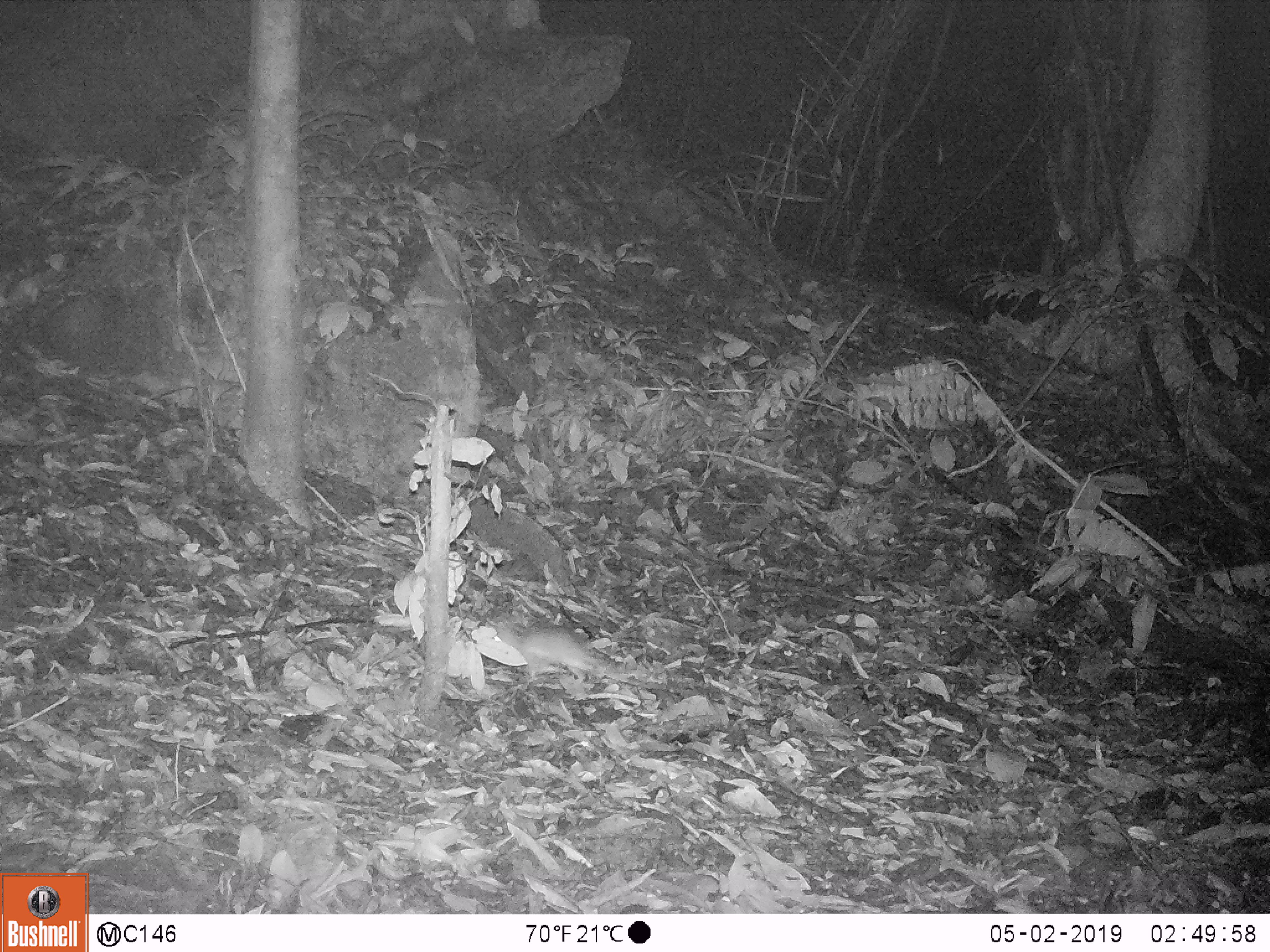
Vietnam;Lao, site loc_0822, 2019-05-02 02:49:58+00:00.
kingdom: Animalia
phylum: Chordata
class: Mammalia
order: Rodentia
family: Muridae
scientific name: Muridae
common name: old-world mice and rats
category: unidentified murid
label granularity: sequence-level